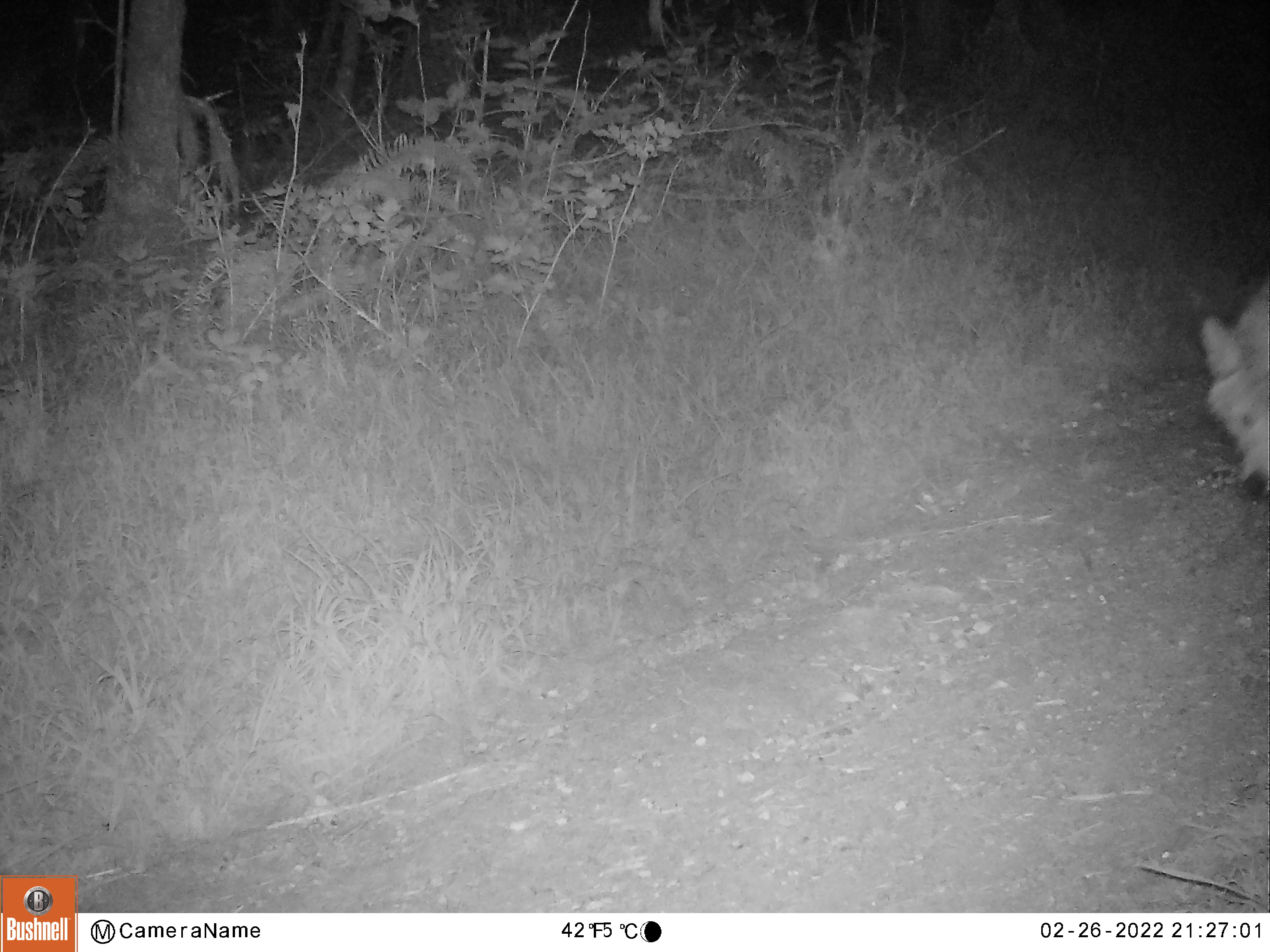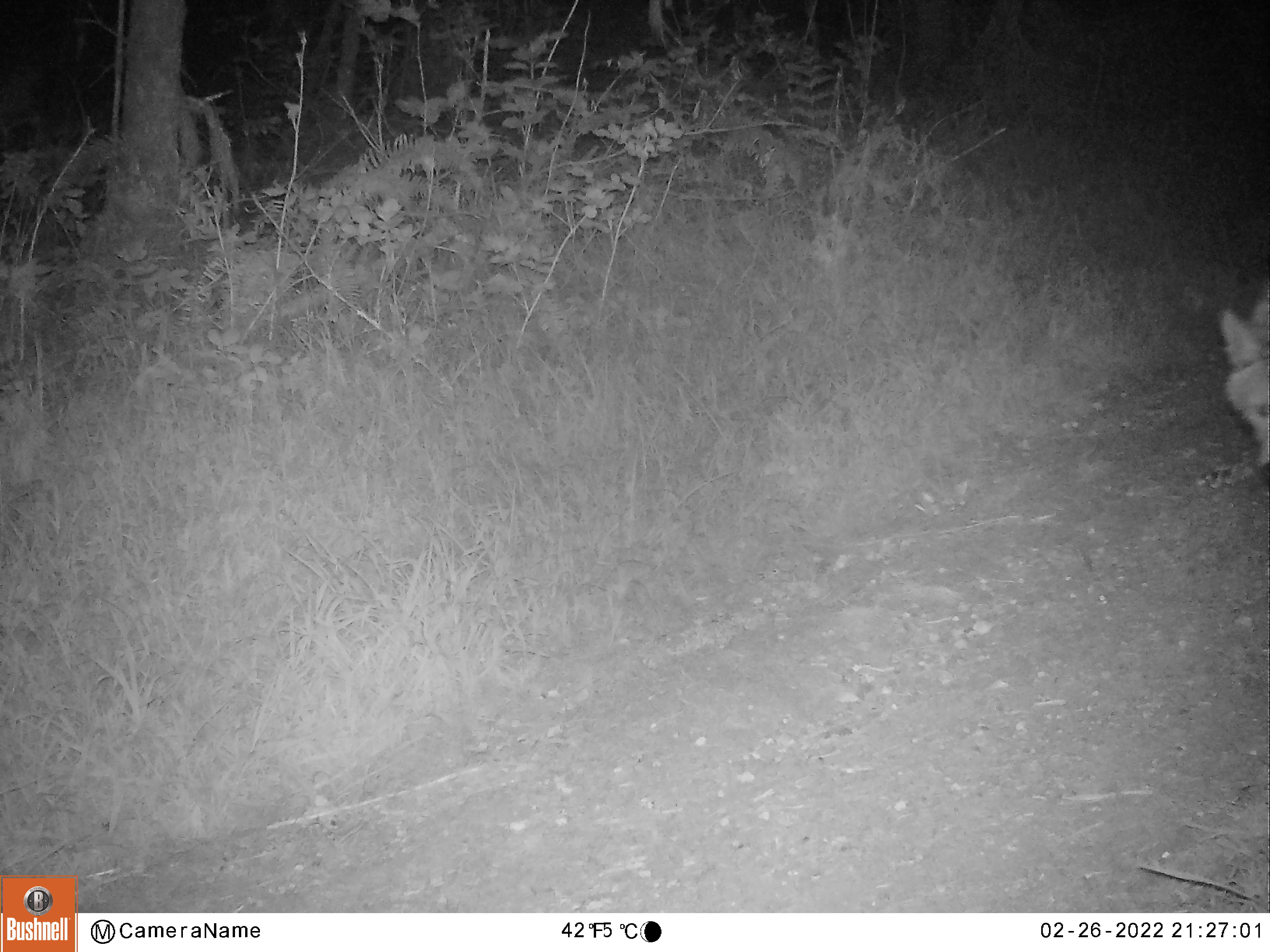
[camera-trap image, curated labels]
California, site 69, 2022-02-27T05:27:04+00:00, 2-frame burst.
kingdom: Animalia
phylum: Chordata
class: Mammalia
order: Carnivora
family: Canidae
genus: Canis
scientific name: Canis latrans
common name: coyote